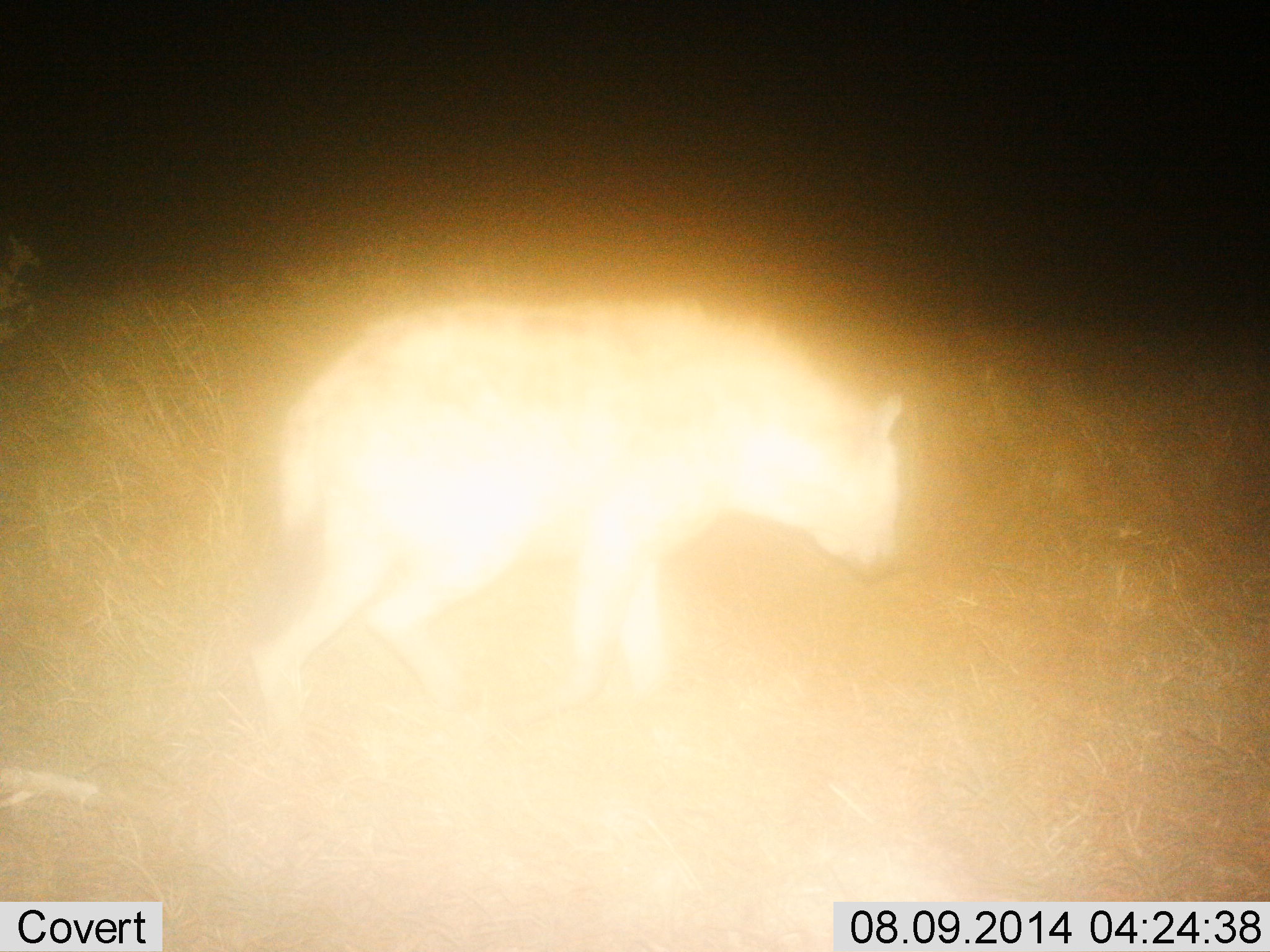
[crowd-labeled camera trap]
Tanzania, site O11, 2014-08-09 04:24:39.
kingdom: Animalia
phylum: Chordata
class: Mammalia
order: Carnivora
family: Hyaenidae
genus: Crocuta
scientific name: Crocuta crocuta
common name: spotted hyena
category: hyenaspotted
Hyenaspotted (spotted hyena) (Crocuta crocuta), count 1. Behavior (volunteer vote fractions): standing 20%, resting 0%, moving 80%, interacting 0%. Young present (vote fraction): 0%. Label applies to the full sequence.